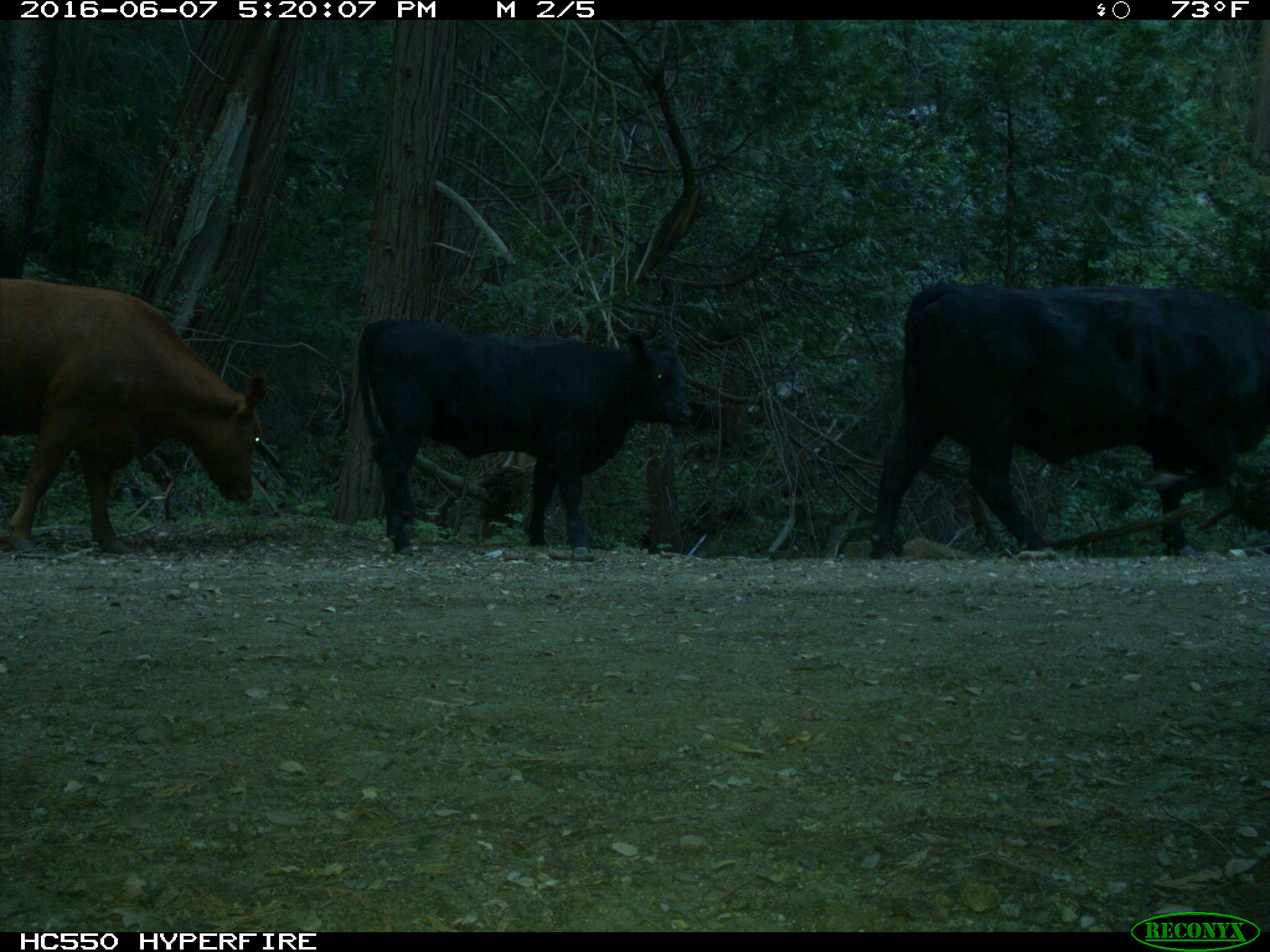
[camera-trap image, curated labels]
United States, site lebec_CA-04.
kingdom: Animalia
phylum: Chordata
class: Mammalia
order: Artiodactyla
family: Bovidae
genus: Bos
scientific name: Bos taurus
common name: domestic cow